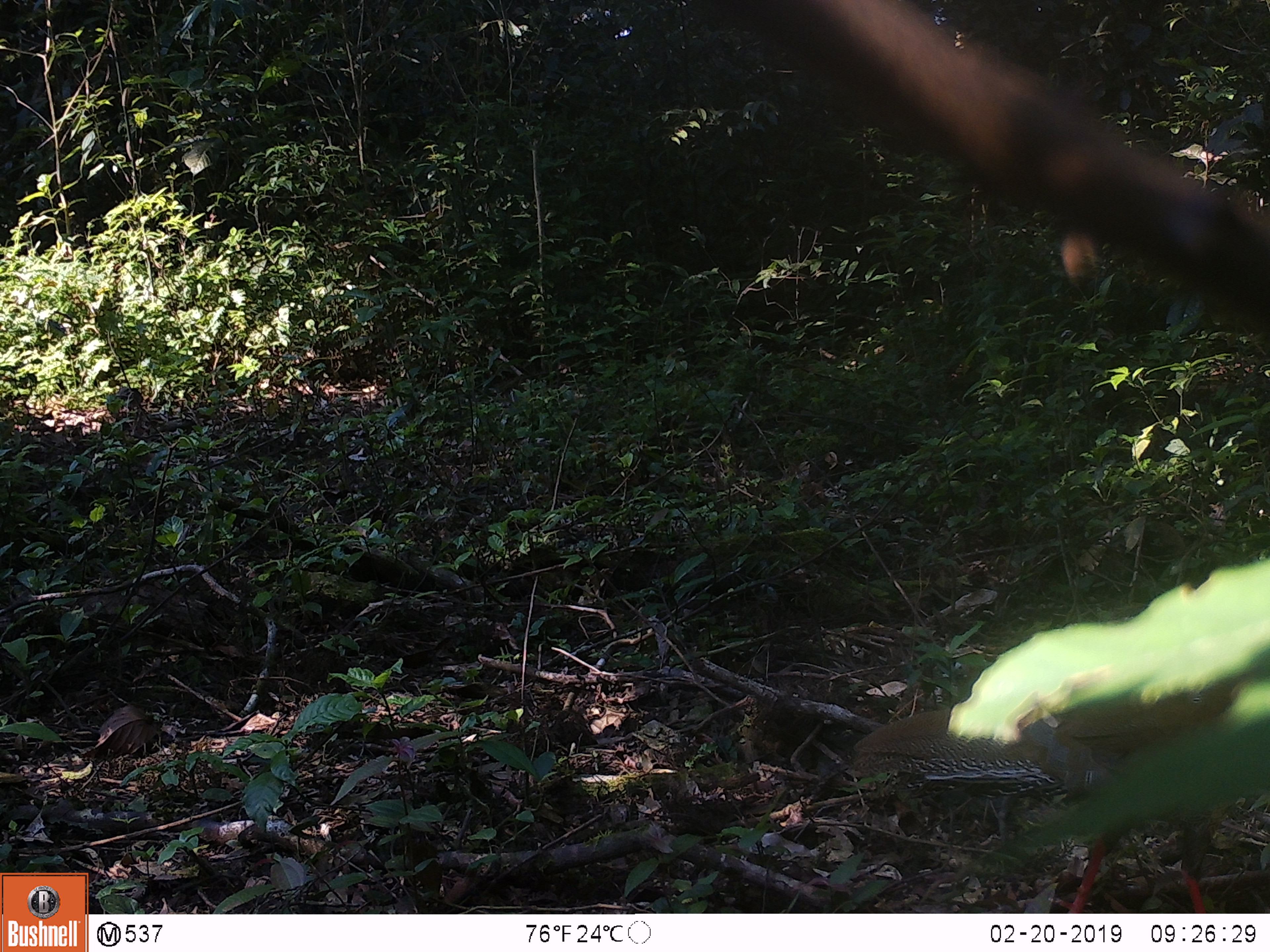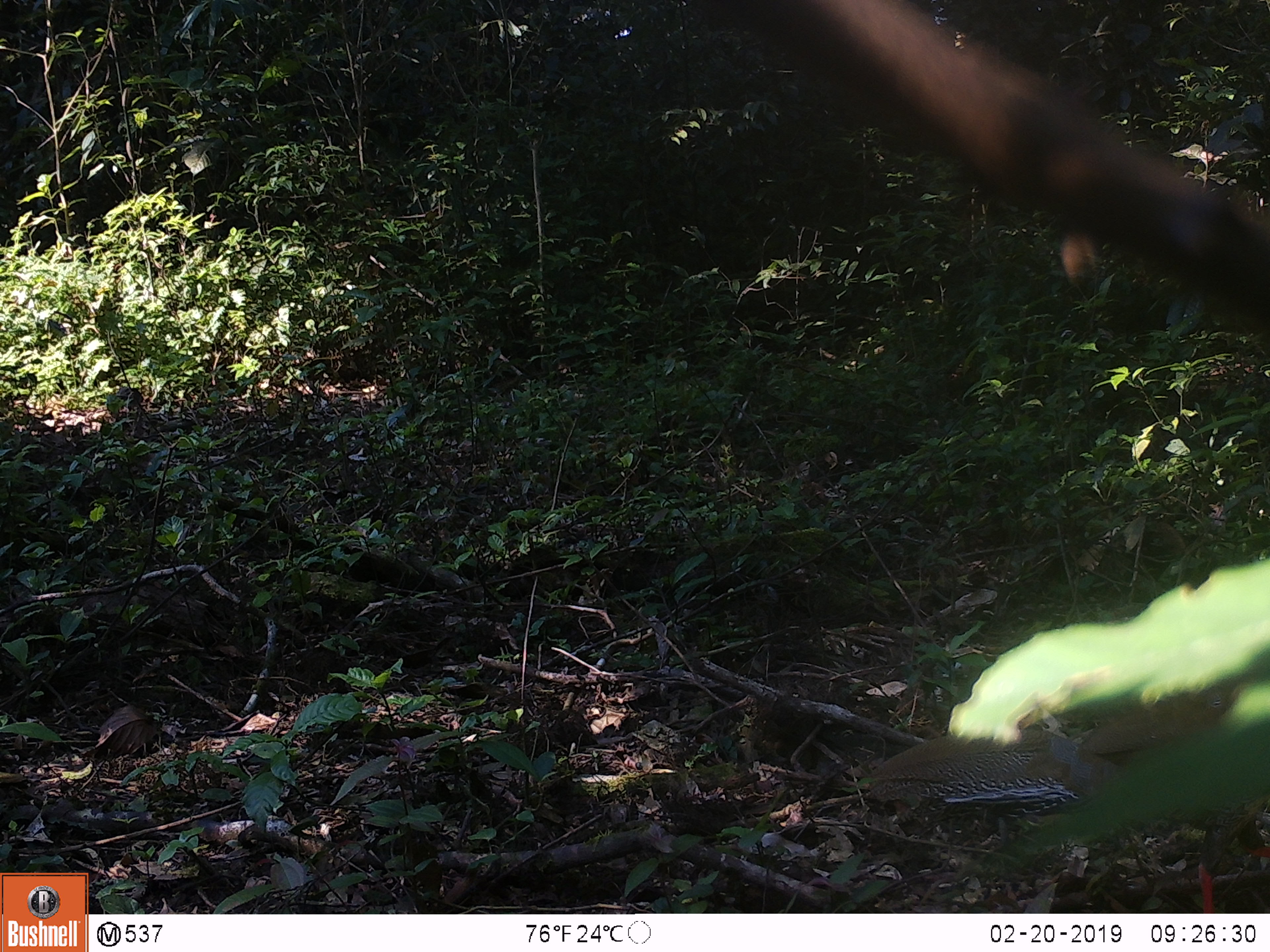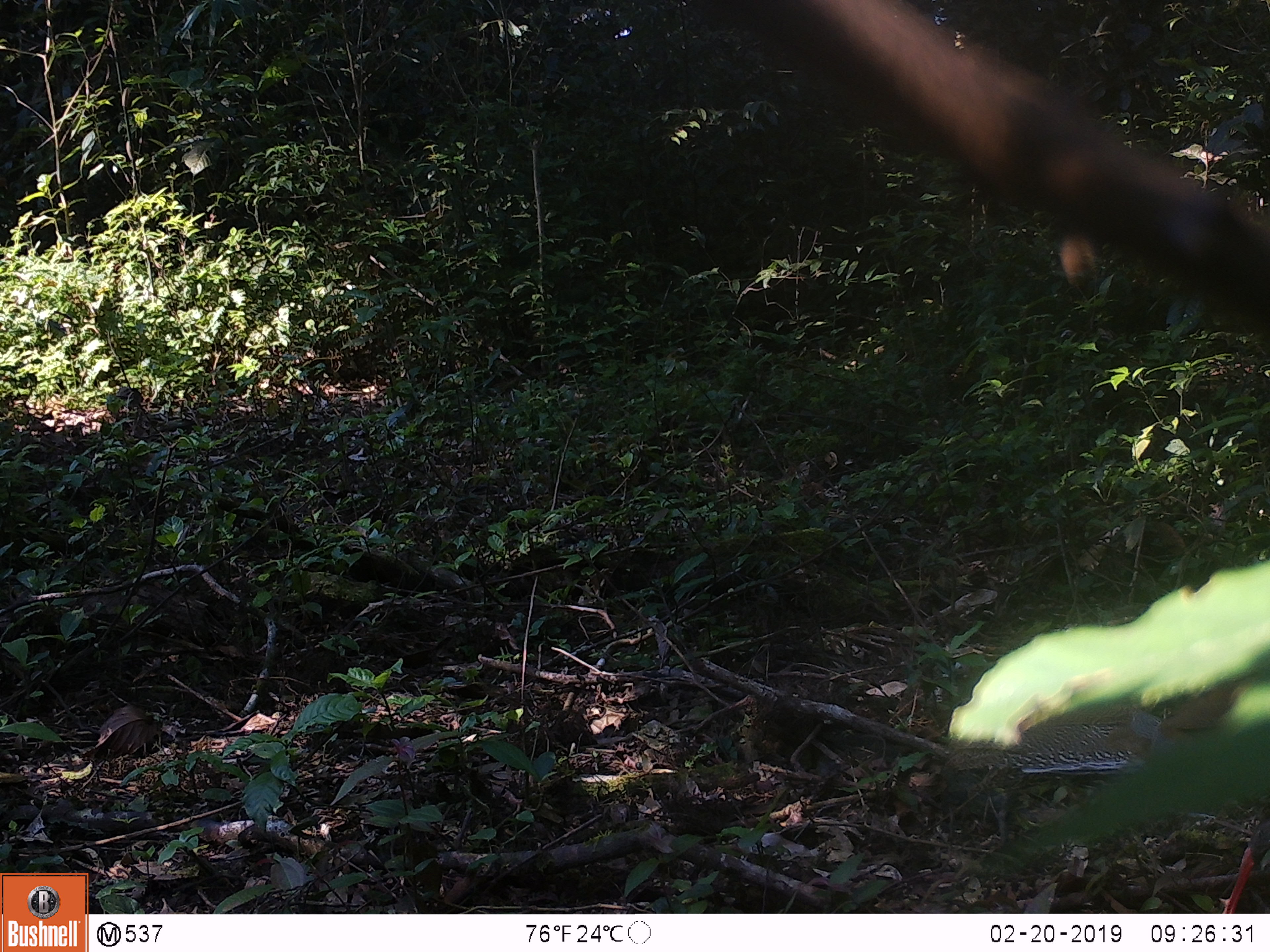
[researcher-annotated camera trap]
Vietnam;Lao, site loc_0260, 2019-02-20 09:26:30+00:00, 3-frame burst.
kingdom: Animalia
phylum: Chordata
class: Aves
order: Galliformes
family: Phasianidae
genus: Lophura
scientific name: Lophura nycthemera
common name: silver pheasant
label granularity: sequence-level